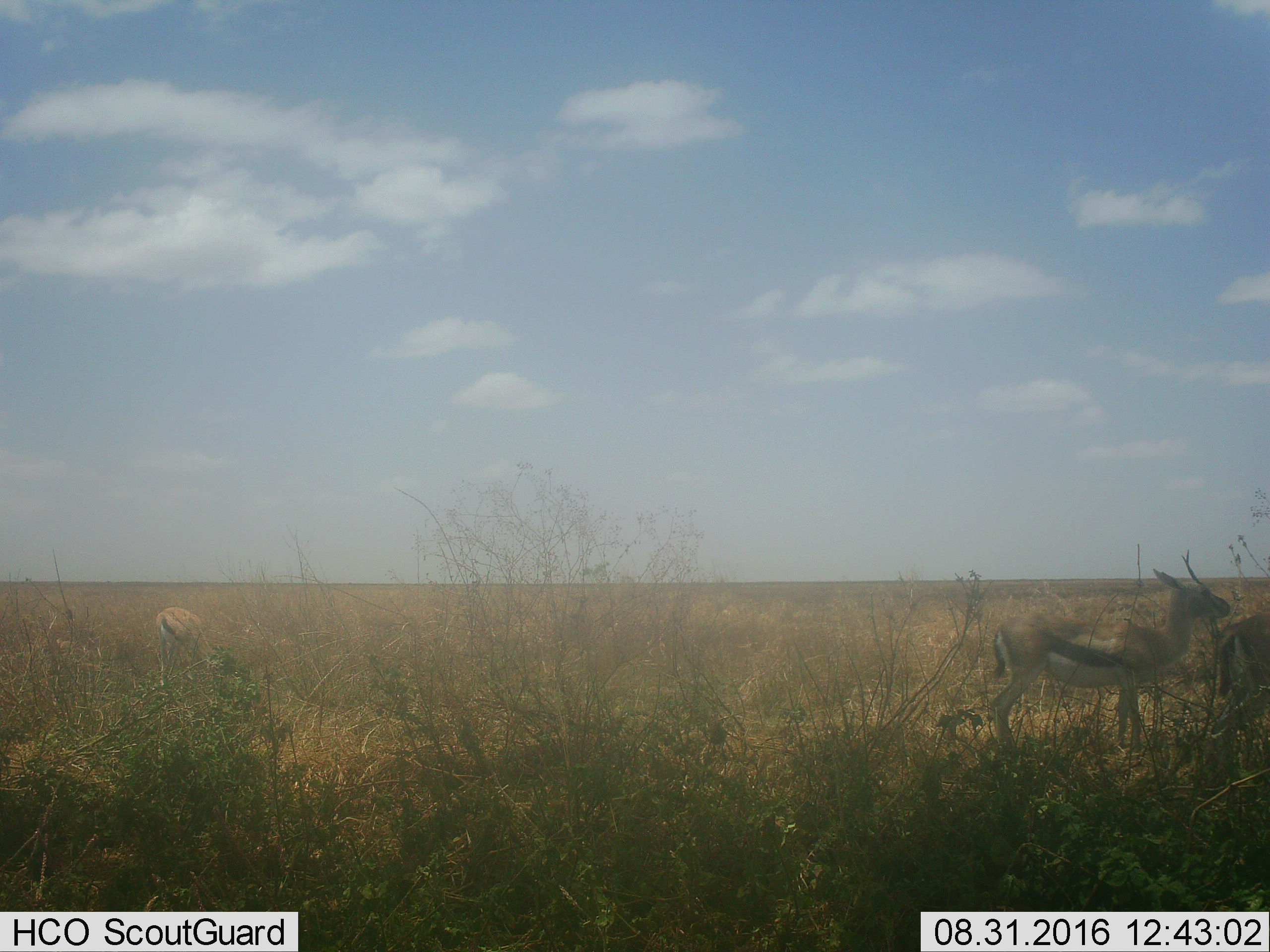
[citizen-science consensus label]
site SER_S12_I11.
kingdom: Animalia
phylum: Chordata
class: Mammalia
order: Artiodactyla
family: Bovidae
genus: Eudorcas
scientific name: Eudorcas thomsonii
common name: thomson's gazelle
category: gazellethomsons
Gazellethomsons (thomson's gazelle) (Eudorcas thomsonii), count 3. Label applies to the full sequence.